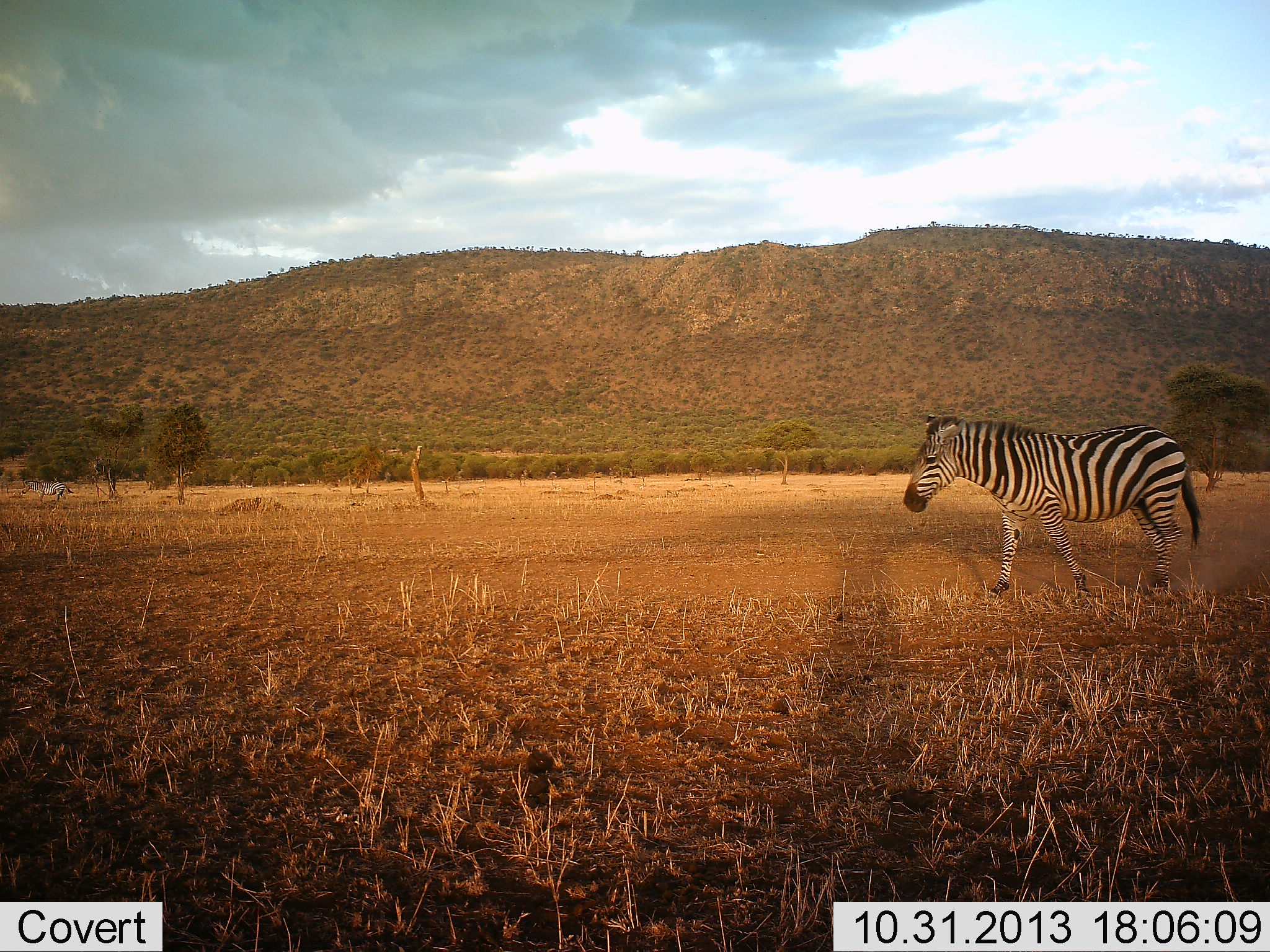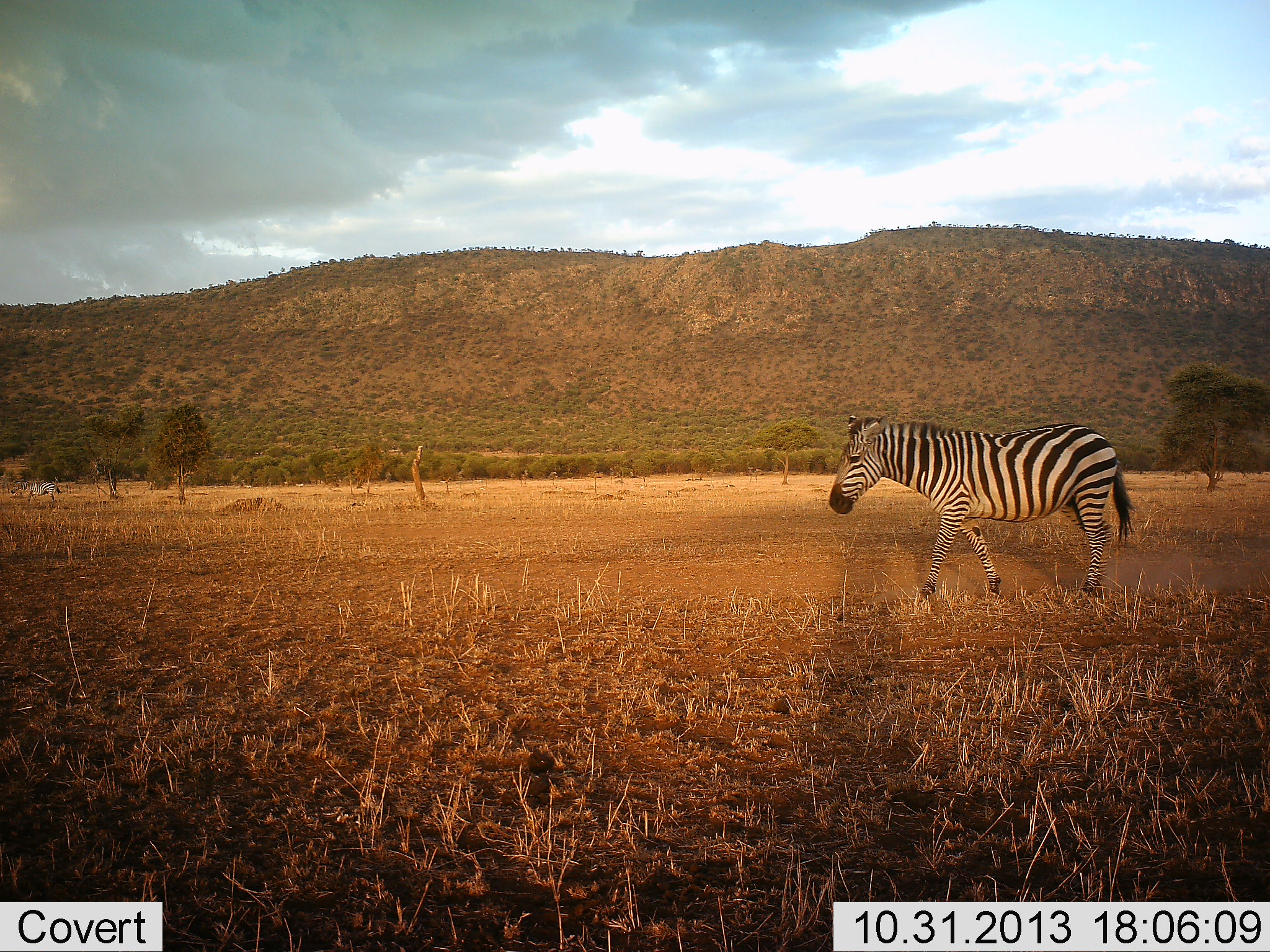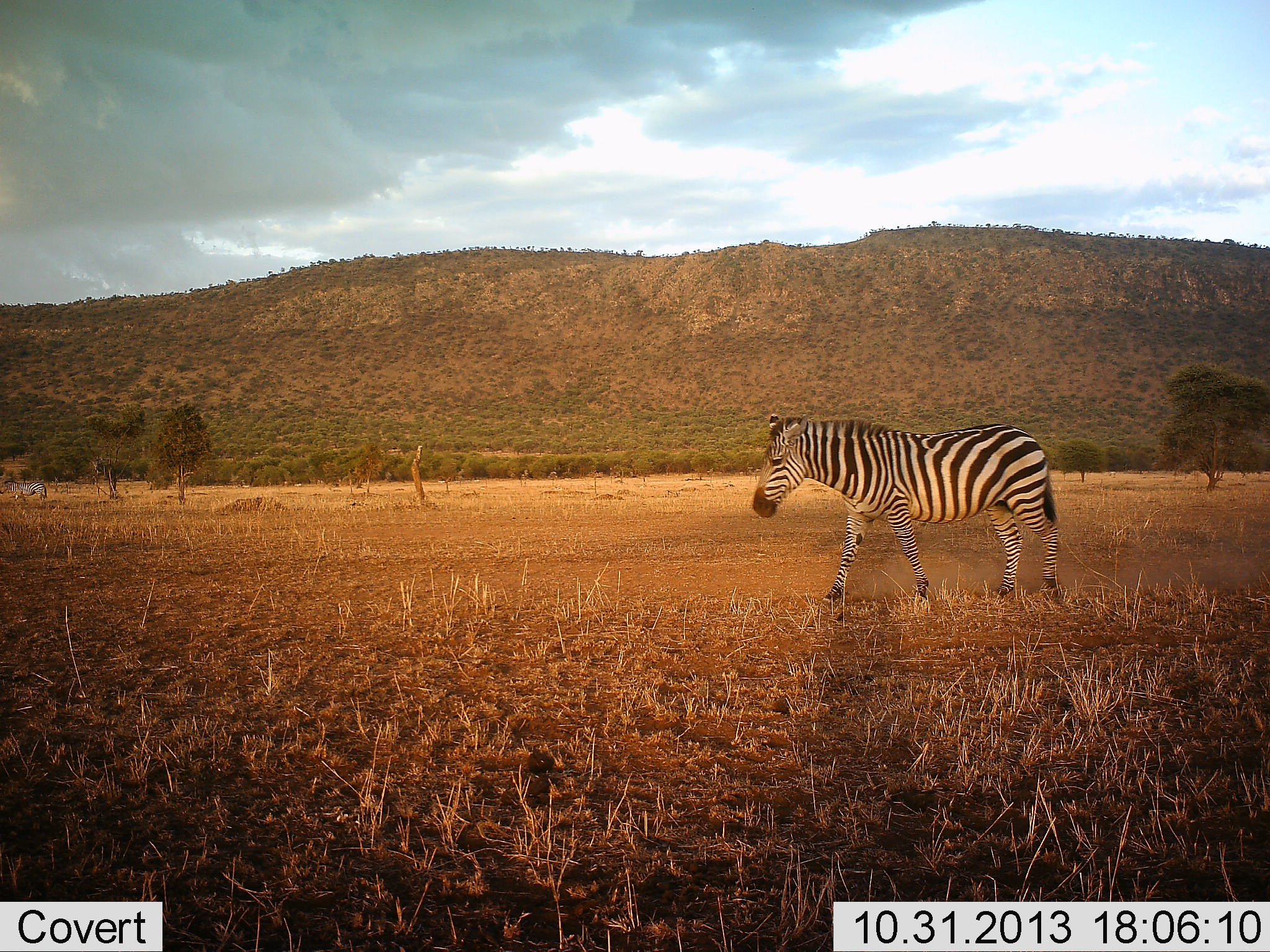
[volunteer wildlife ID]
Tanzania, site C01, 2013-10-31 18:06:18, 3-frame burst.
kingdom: Animalia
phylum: Chordata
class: Mammalia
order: Perissodactyla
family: Equidae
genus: Equus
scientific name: Equus quagga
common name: plains zebra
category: zebra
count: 2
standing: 10%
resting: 0%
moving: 90%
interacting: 0%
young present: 0%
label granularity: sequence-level